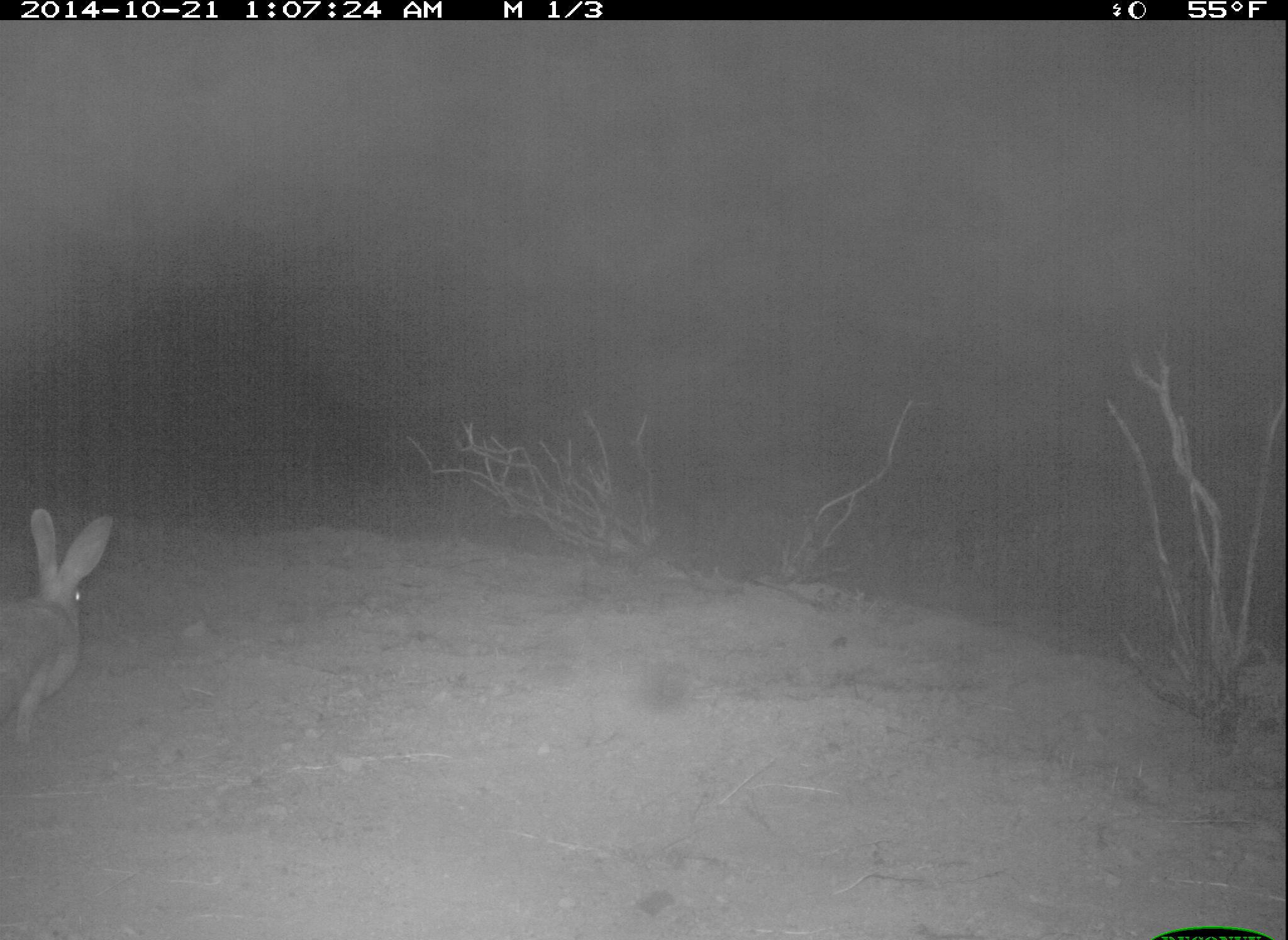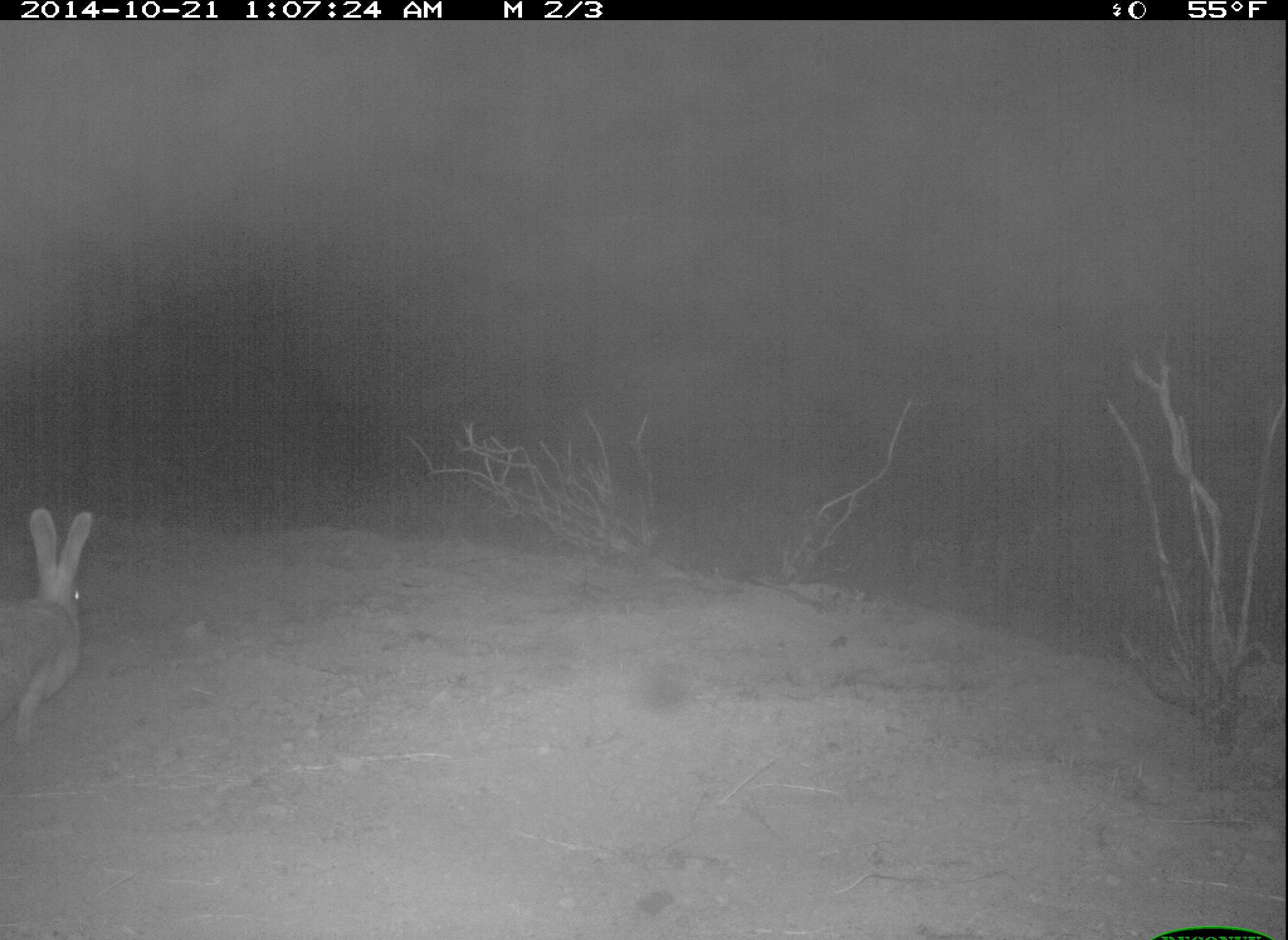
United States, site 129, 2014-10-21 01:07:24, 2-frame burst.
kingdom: Animalia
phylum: Chordata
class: Mammalia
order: Lagomorpha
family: Leporidae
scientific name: Leporidae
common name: rabbits and hares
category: rabbit